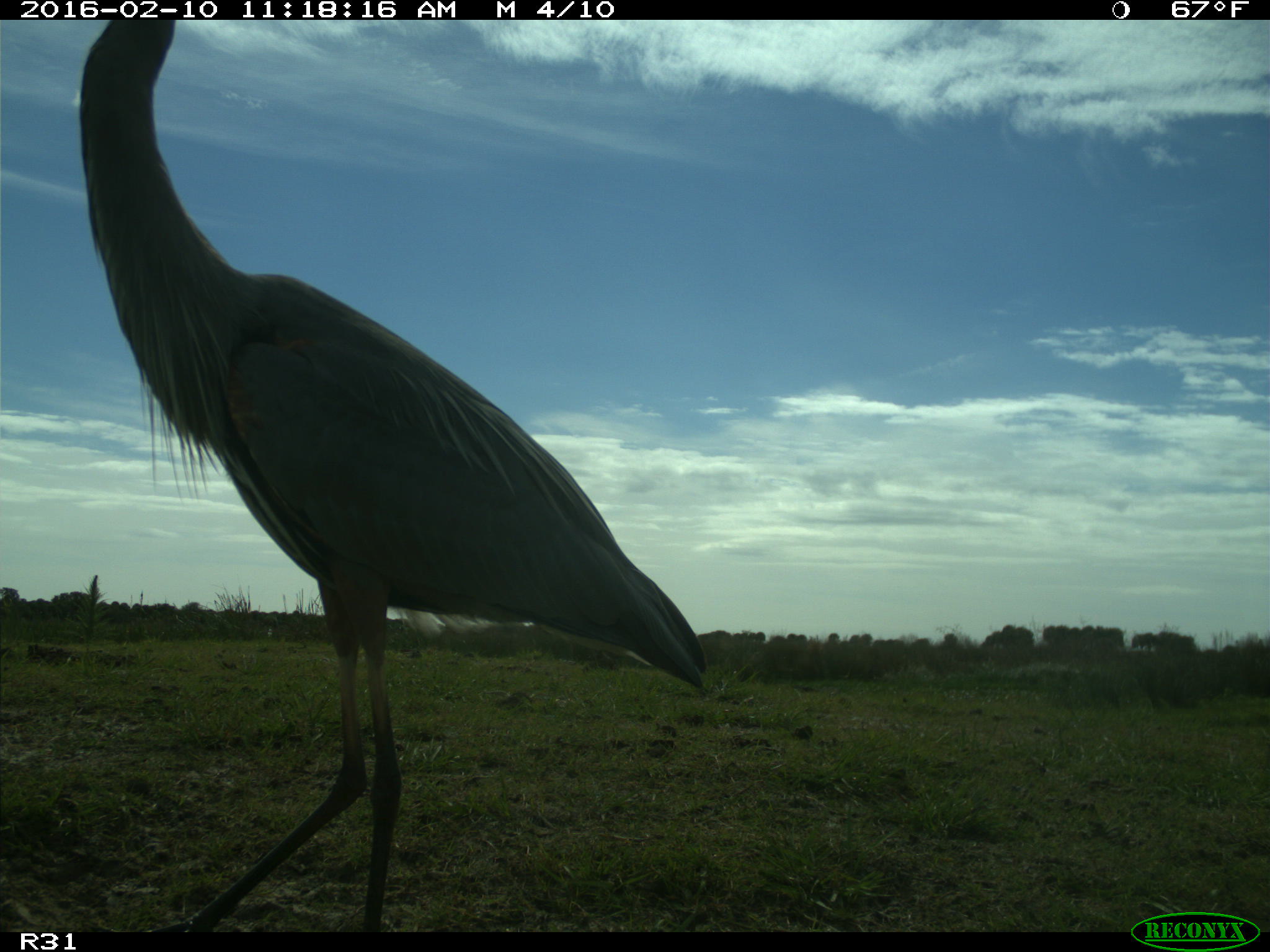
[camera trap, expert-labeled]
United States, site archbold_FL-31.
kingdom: Animalia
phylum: Chordata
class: Aves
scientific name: Aves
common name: birds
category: unidentified bird